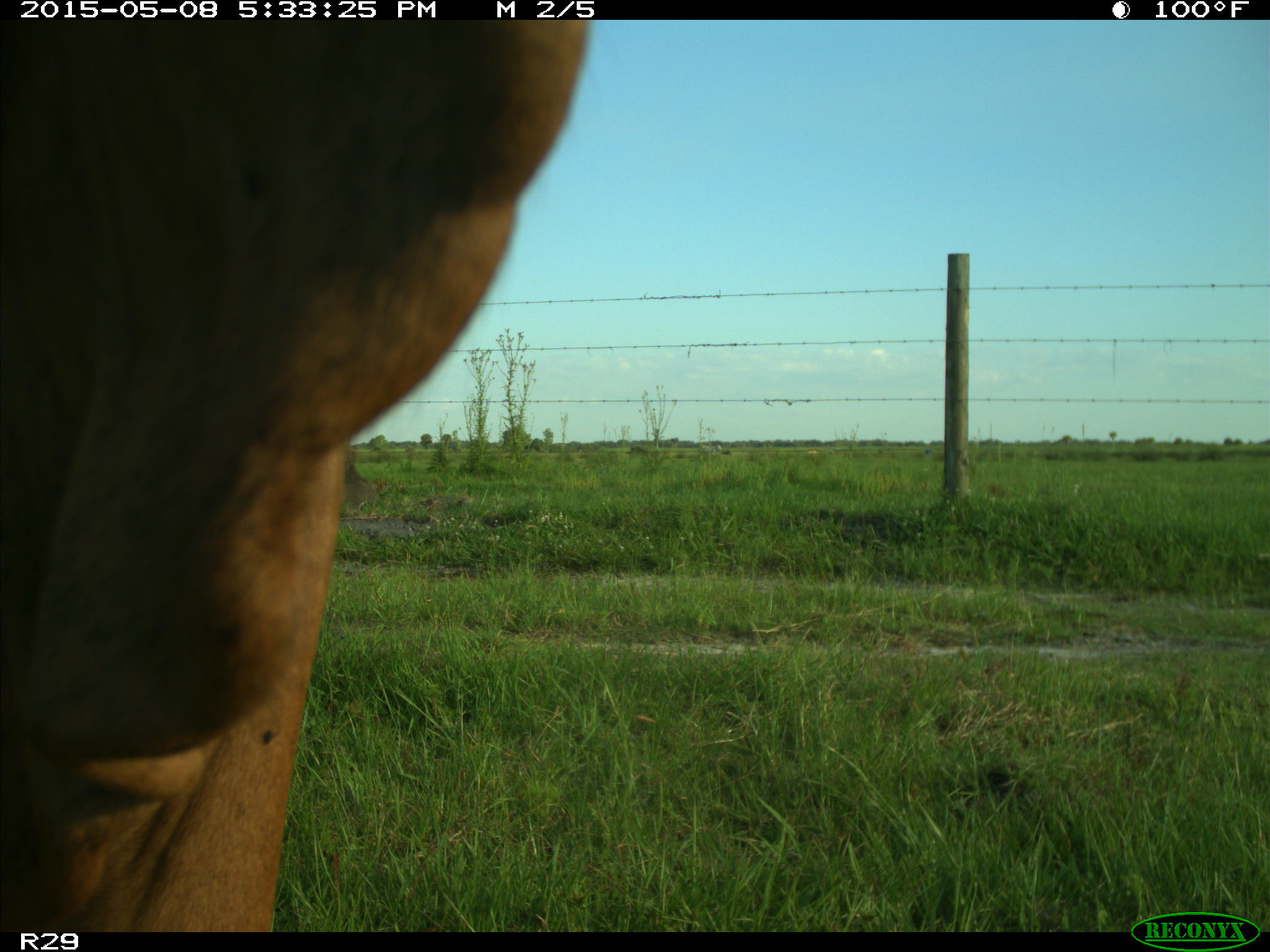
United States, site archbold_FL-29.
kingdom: Animalia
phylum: Chordata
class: Mammalia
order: Artiodactyla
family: Bovidae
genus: Bos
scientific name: Bos taurus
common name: domestic cow